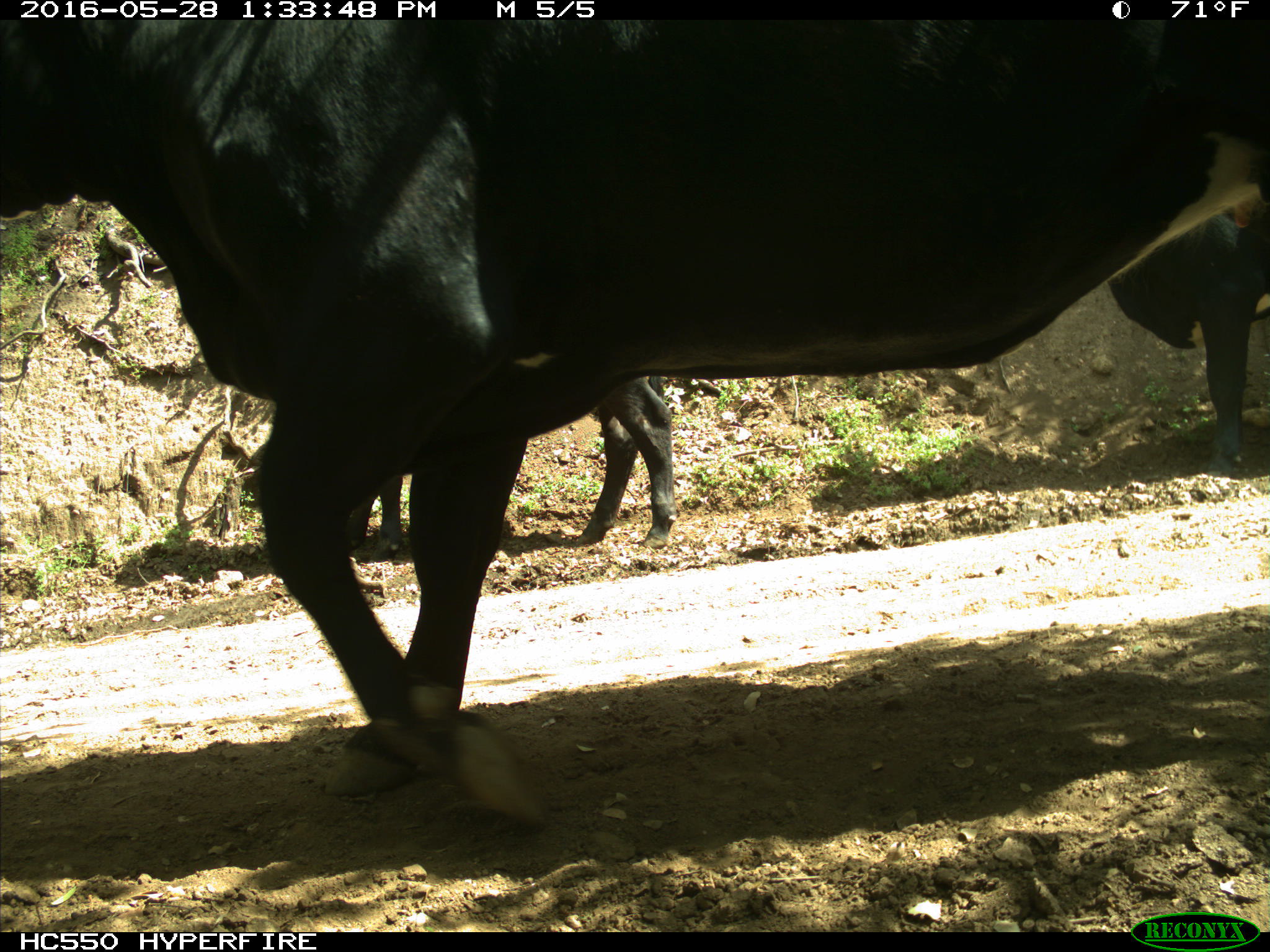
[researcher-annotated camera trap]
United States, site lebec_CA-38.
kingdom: Animalia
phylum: Chordata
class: Mammalia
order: Artiodactyla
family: Bovidae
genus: Bos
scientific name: Bos taurus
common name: domestic cow